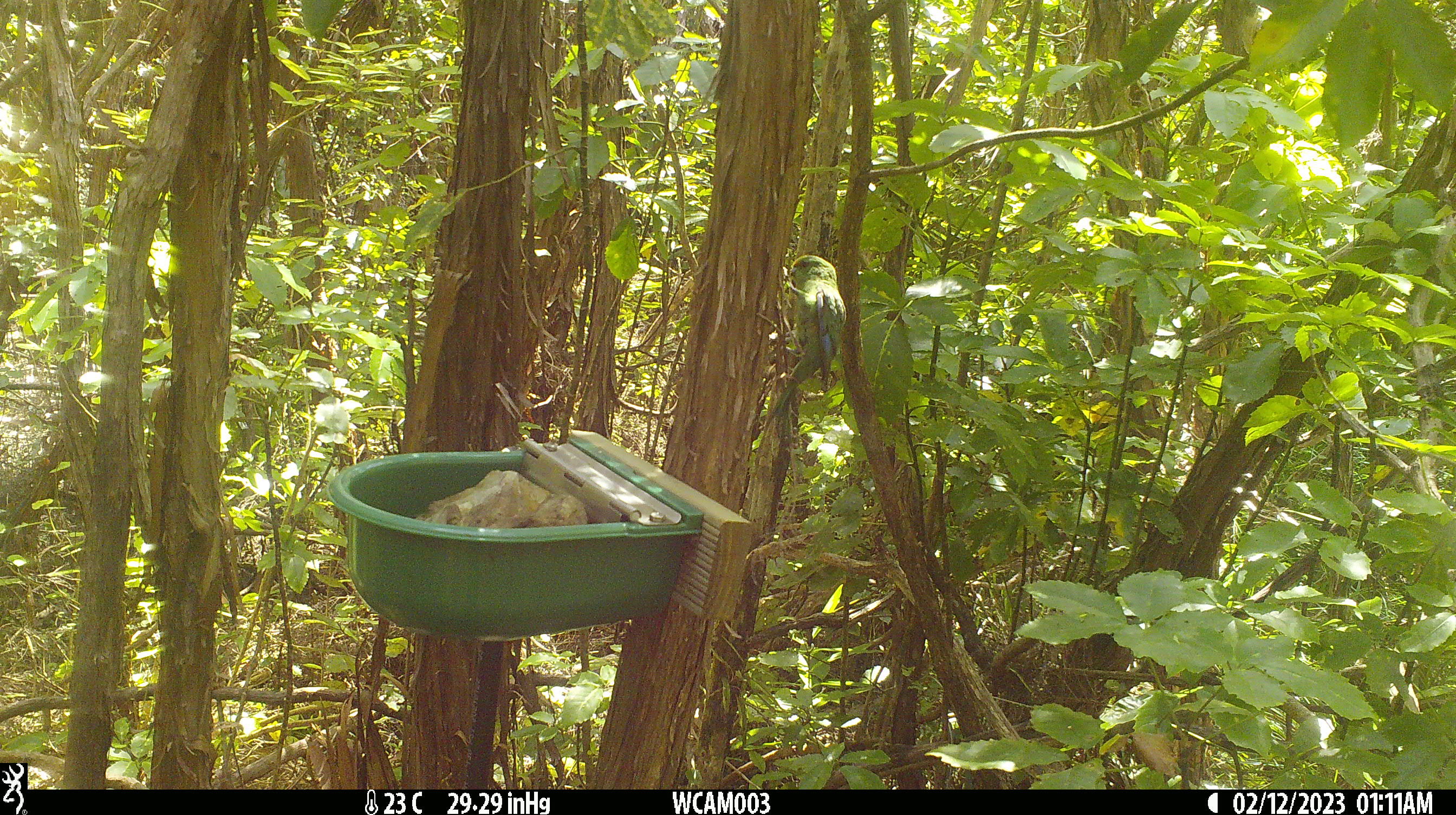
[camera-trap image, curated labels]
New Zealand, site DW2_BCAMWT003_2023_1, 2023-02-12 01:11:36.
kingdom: Animalia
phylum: Chordata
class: Aves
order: Psittaciformes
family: Psittaculidae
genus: Cyanoramphus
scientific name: Cyanoramphus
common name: parakeet